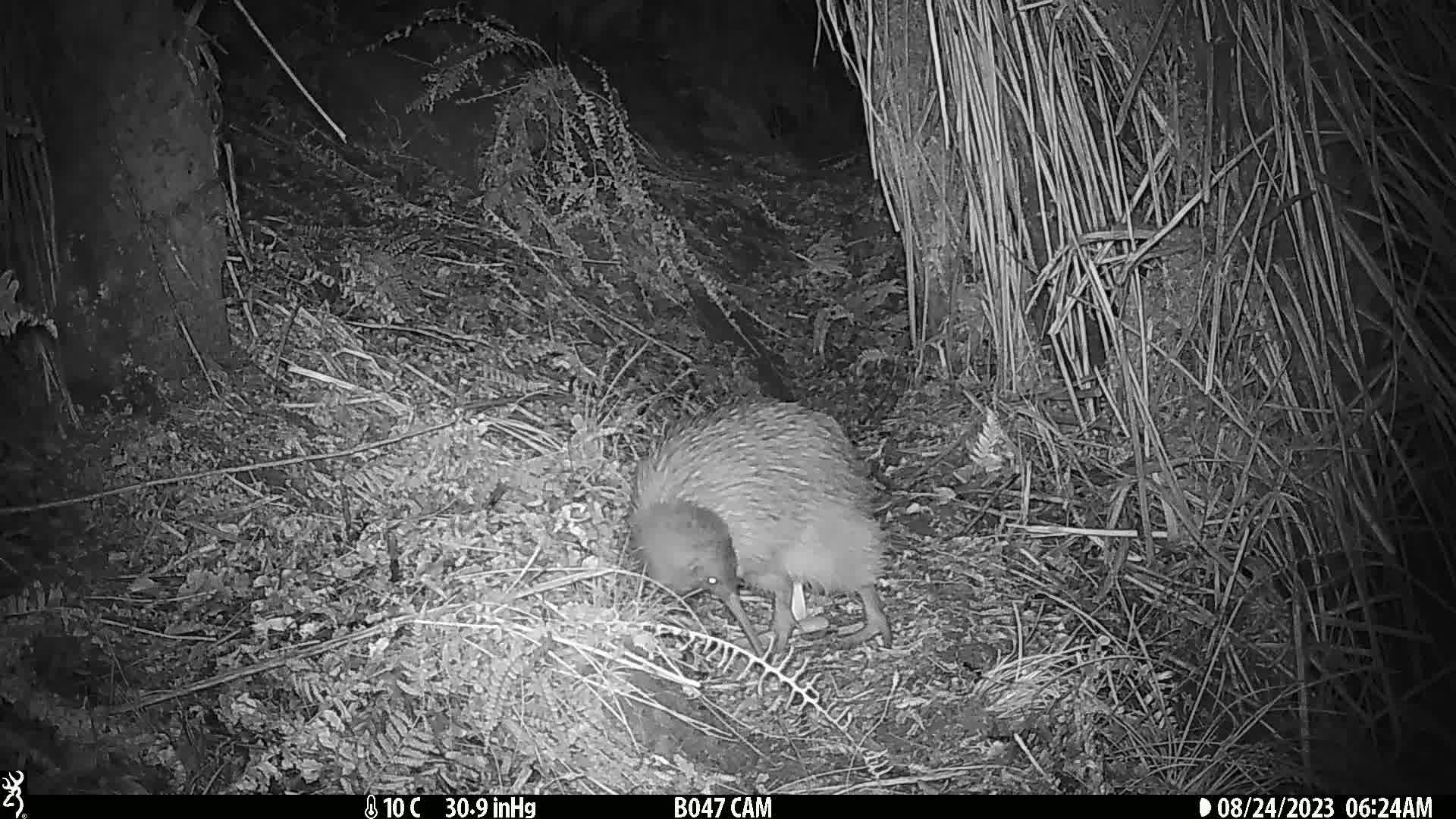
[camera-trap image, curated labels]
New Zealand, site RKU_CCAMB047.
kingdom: Animalia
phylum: Chordata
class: Aves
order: Apterygiformes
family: Apterygidae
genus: Apteryx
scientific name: Apteryx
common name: kiwi